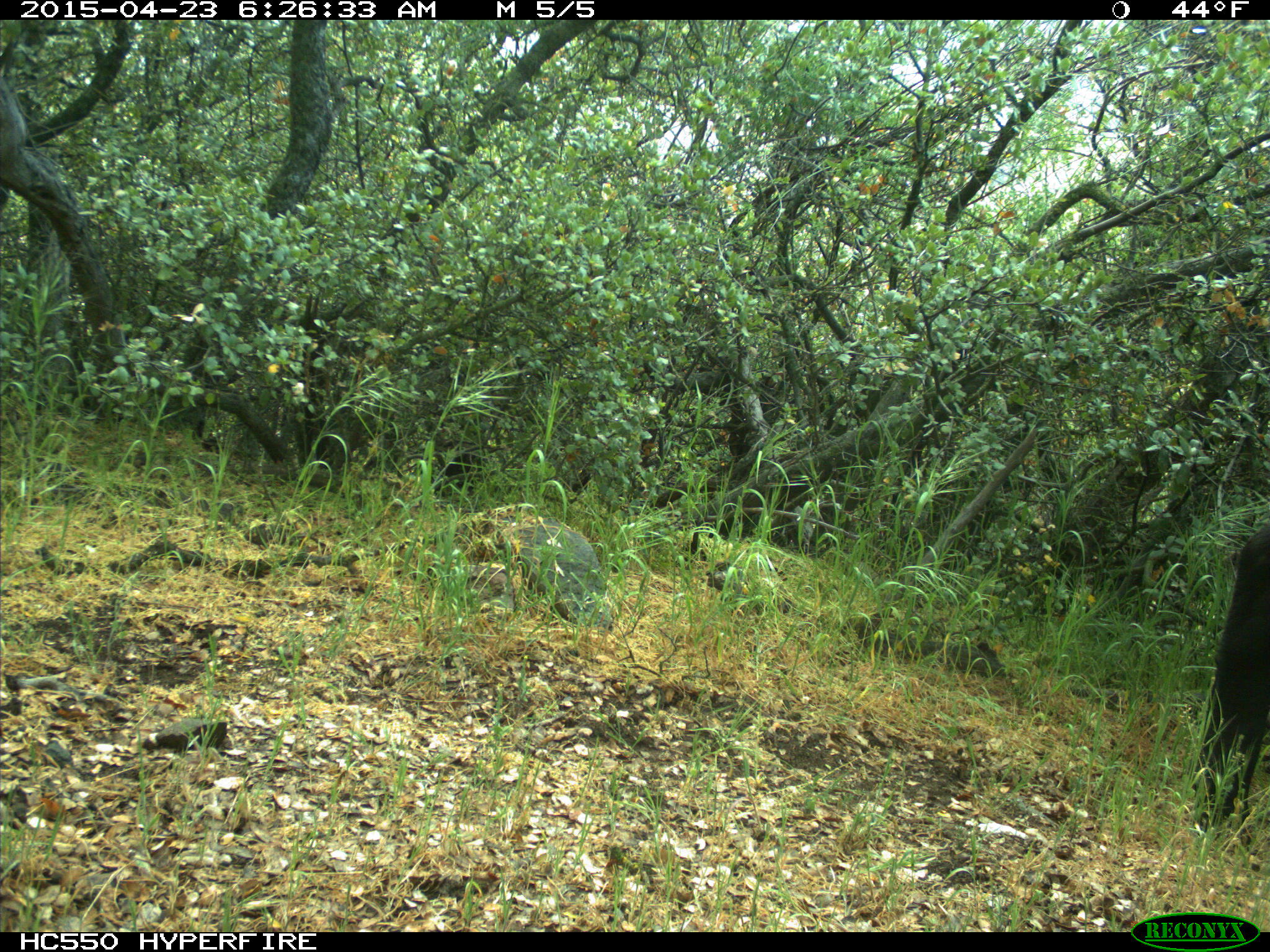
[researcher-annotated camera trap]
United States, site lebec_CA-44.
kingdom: Animalia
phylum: Chordata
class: Mammalia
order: Artiodactyla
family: Bovidae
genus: Bos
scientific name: Bos taurus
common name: domestic cow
Bos taurus (domestic cow).